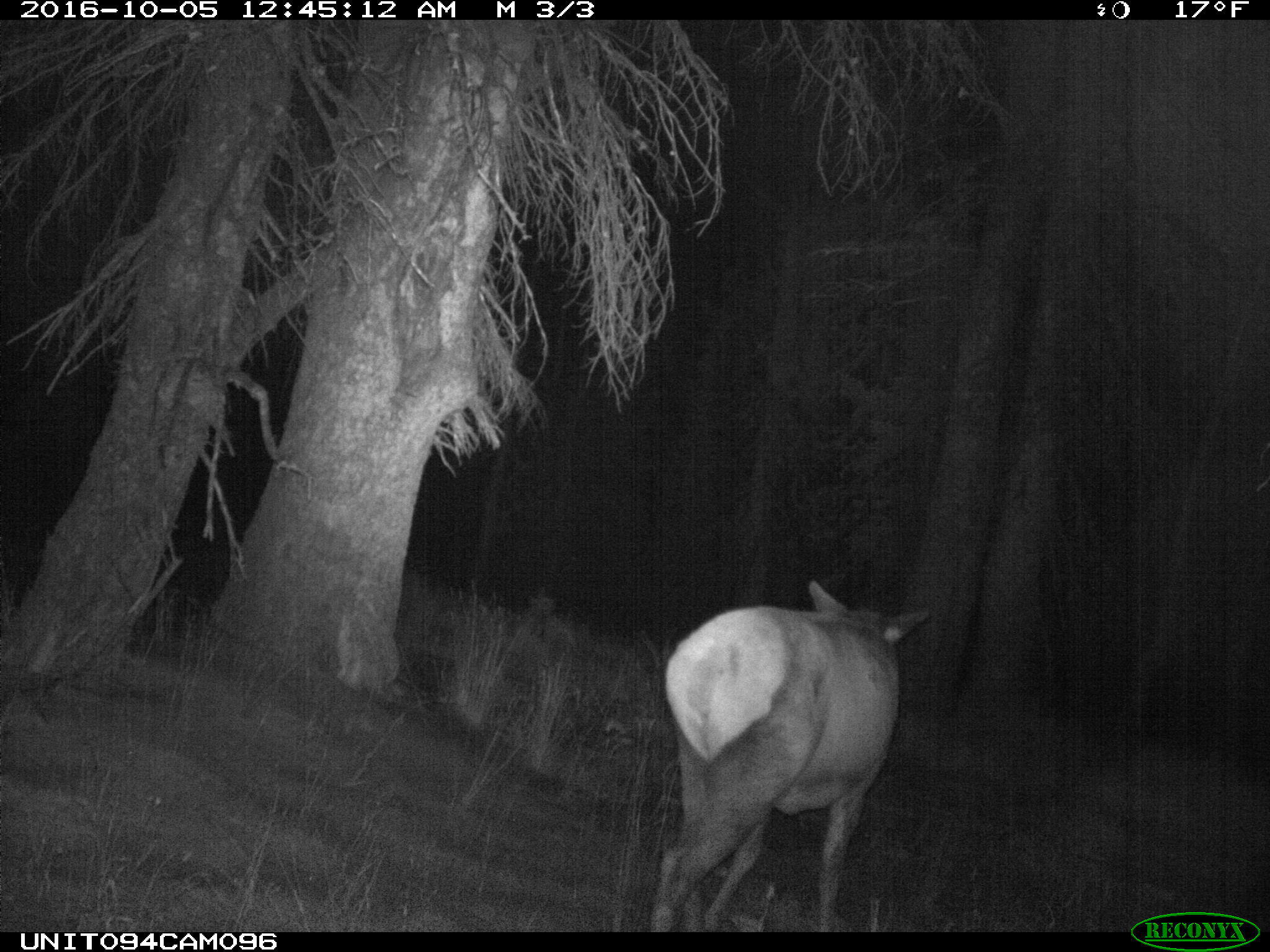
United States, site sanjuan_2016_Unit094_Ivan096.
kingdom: Animalia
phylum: Chordata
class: Mammalia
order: Artiodactyla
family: Cervidae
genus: Cervus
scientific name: Cervus elaphus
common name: red deer